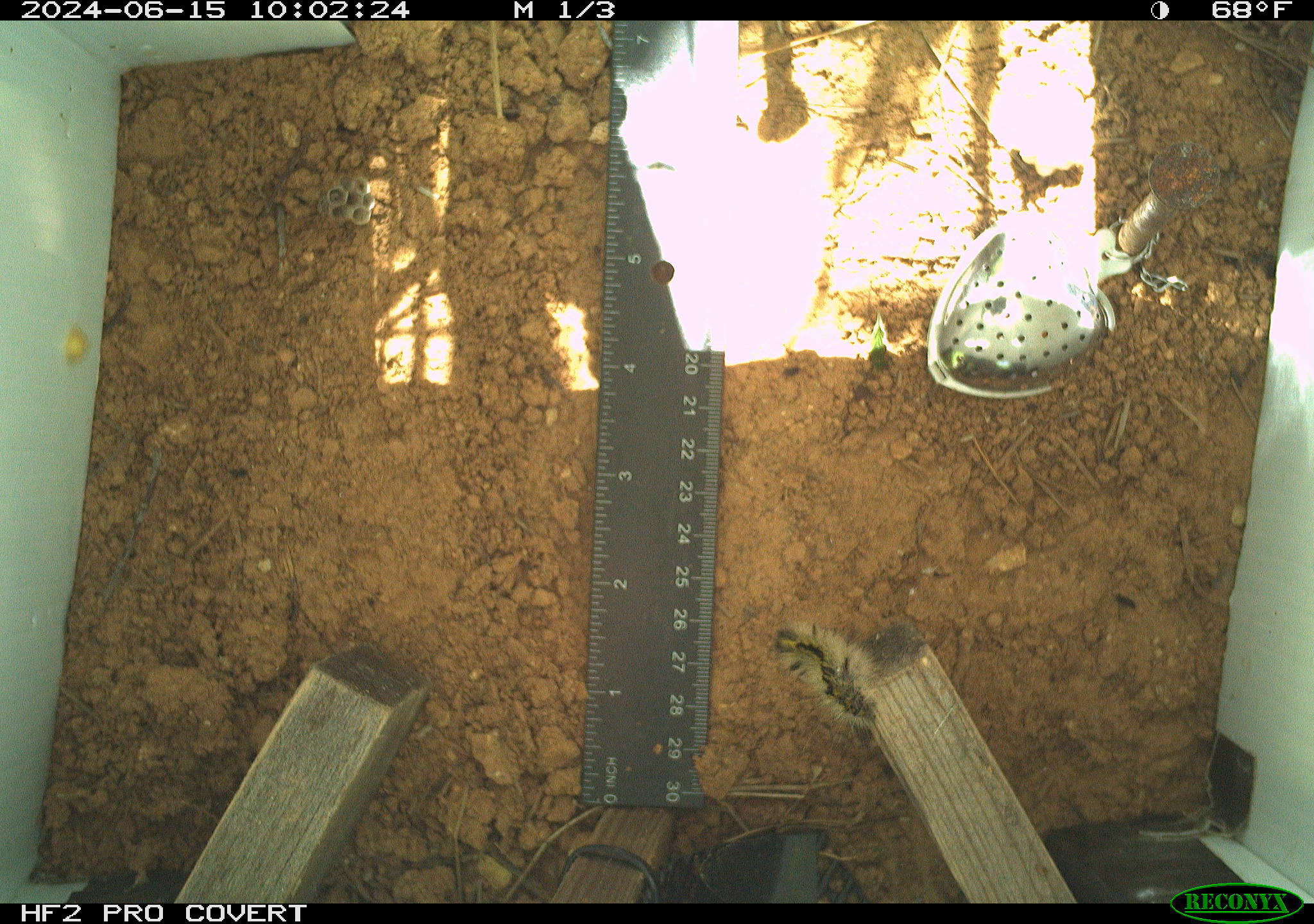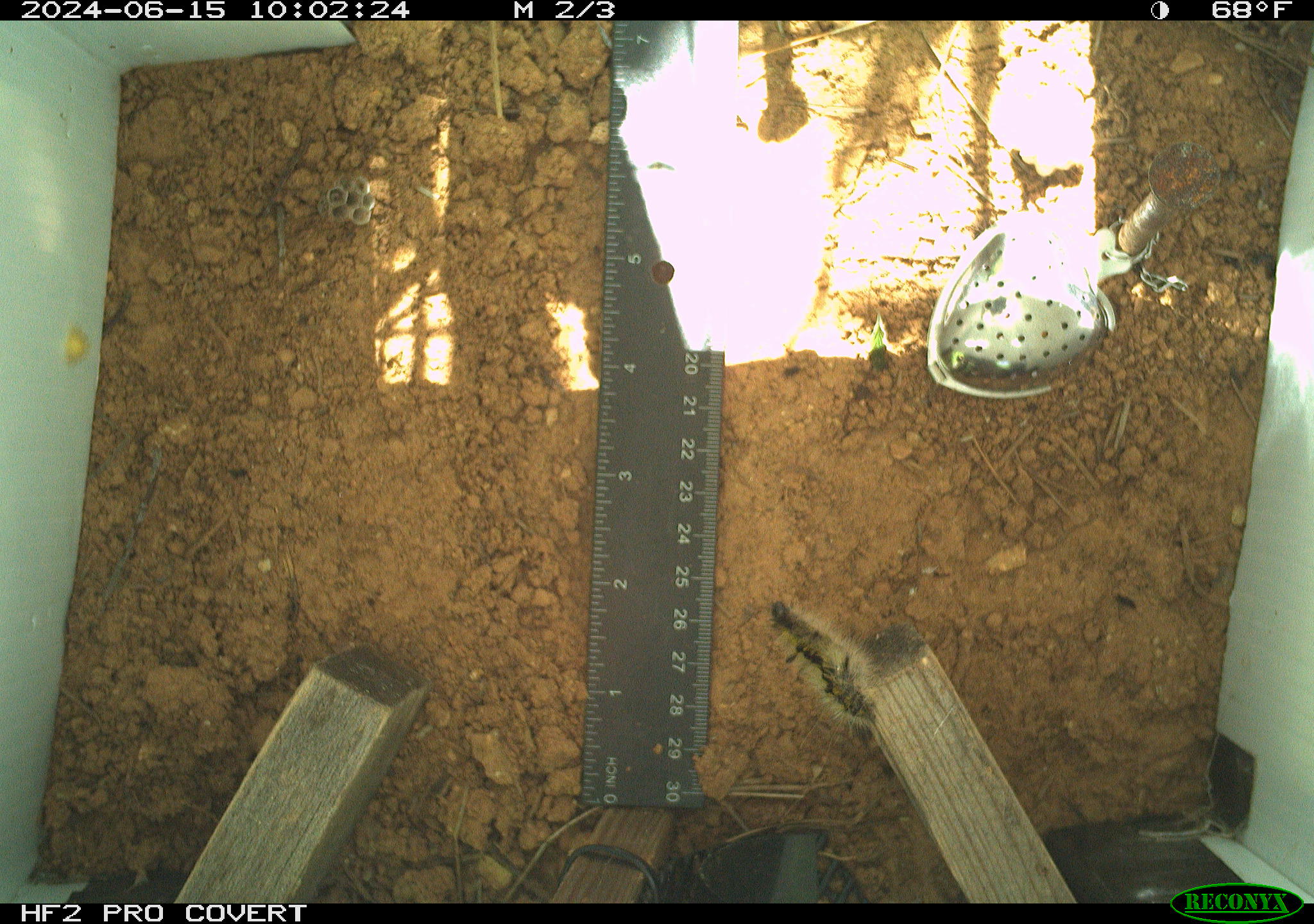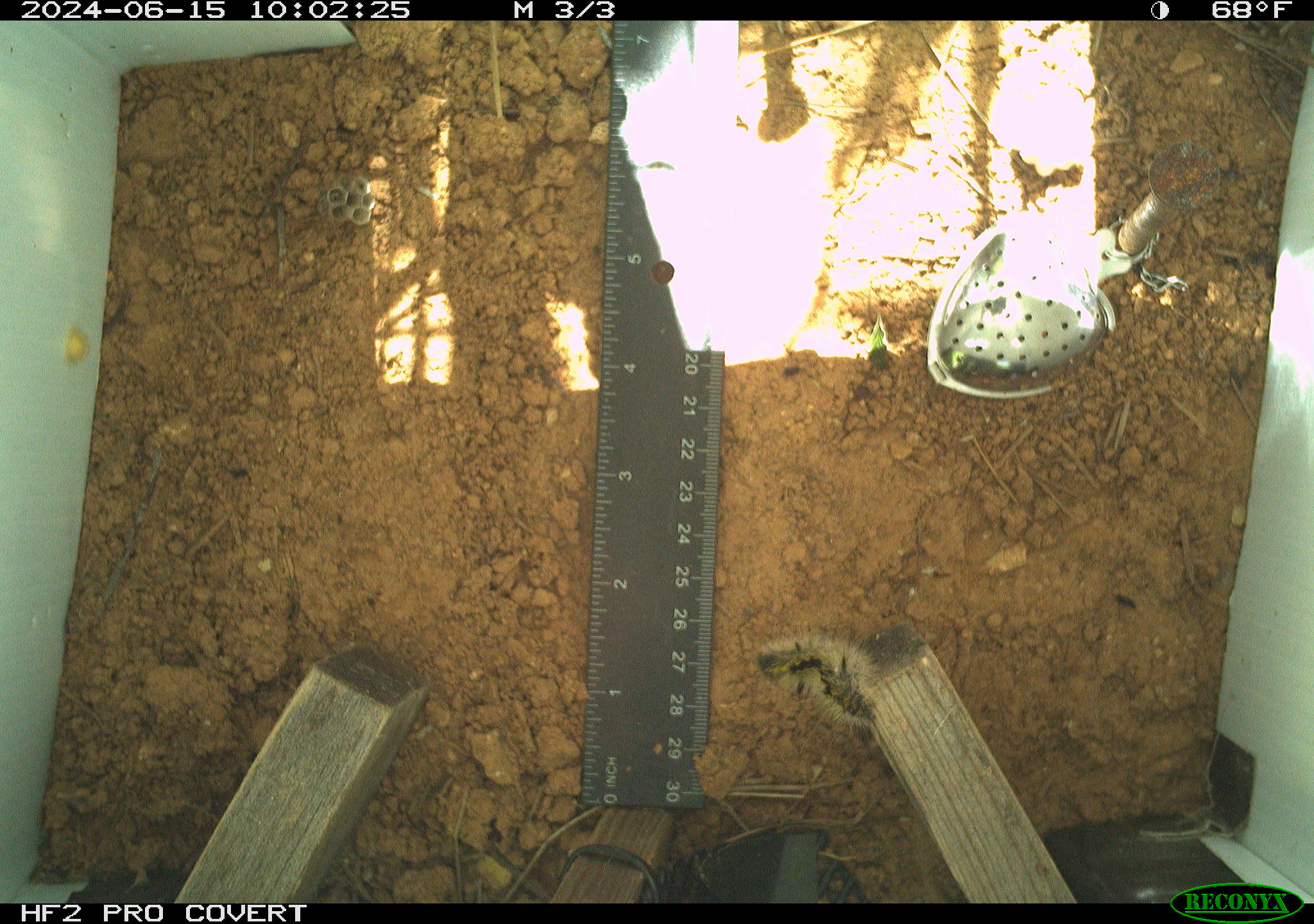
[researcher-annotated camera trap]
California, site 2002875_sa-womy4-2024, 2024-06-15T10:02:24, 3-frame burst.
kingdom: Animalia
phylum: Arthropoda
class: Insecta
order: Lepidoptera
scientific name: Lepidoptera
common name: butterflies and moths